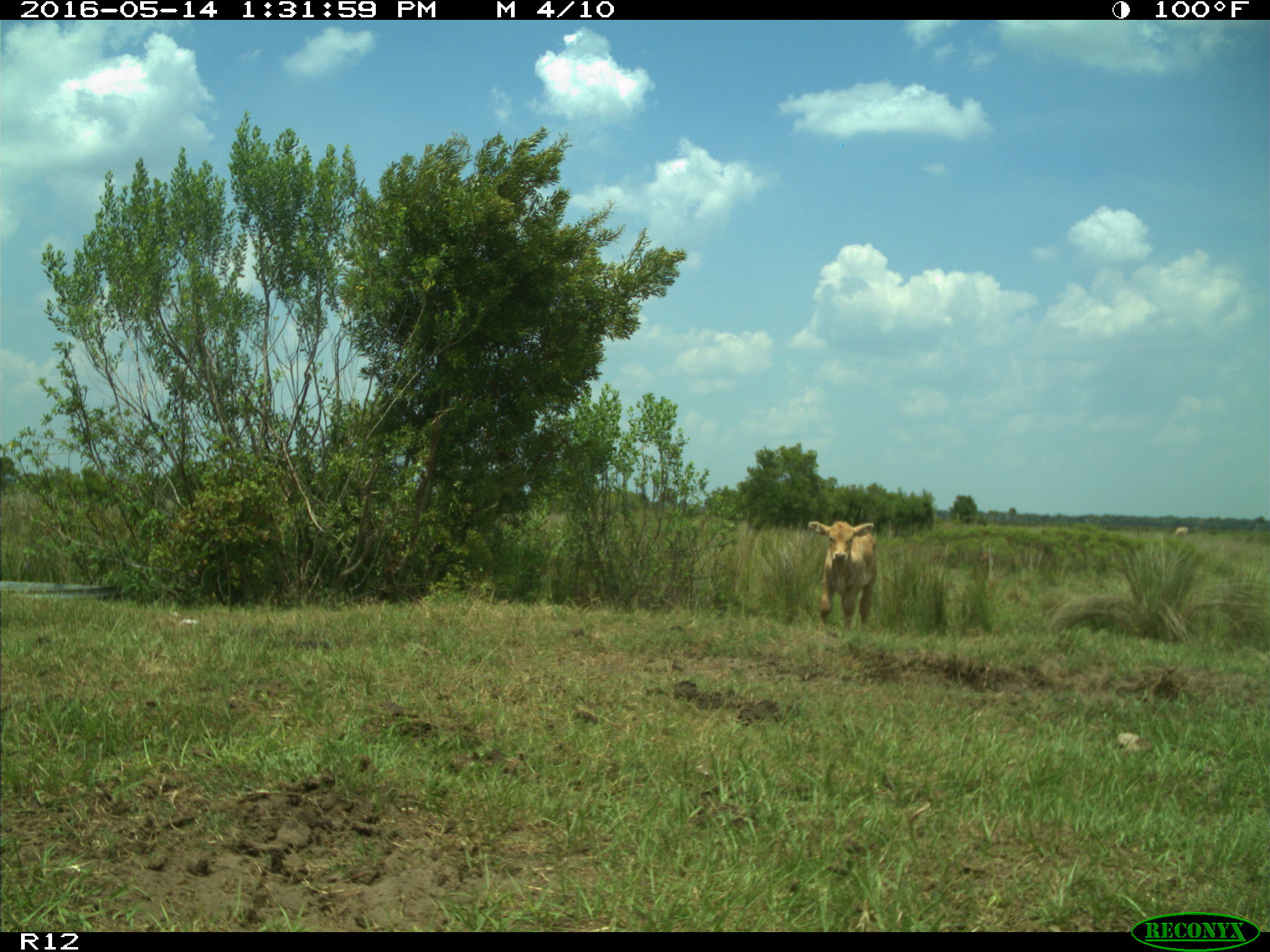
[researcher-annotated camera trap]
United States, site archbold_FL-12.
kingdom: Animalia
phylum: Chordata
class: Mammalia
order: Artiodactyla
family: Bovidae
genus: Bos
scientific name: Bos taurus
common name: domestic cow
Bos taurus (domestic cow).